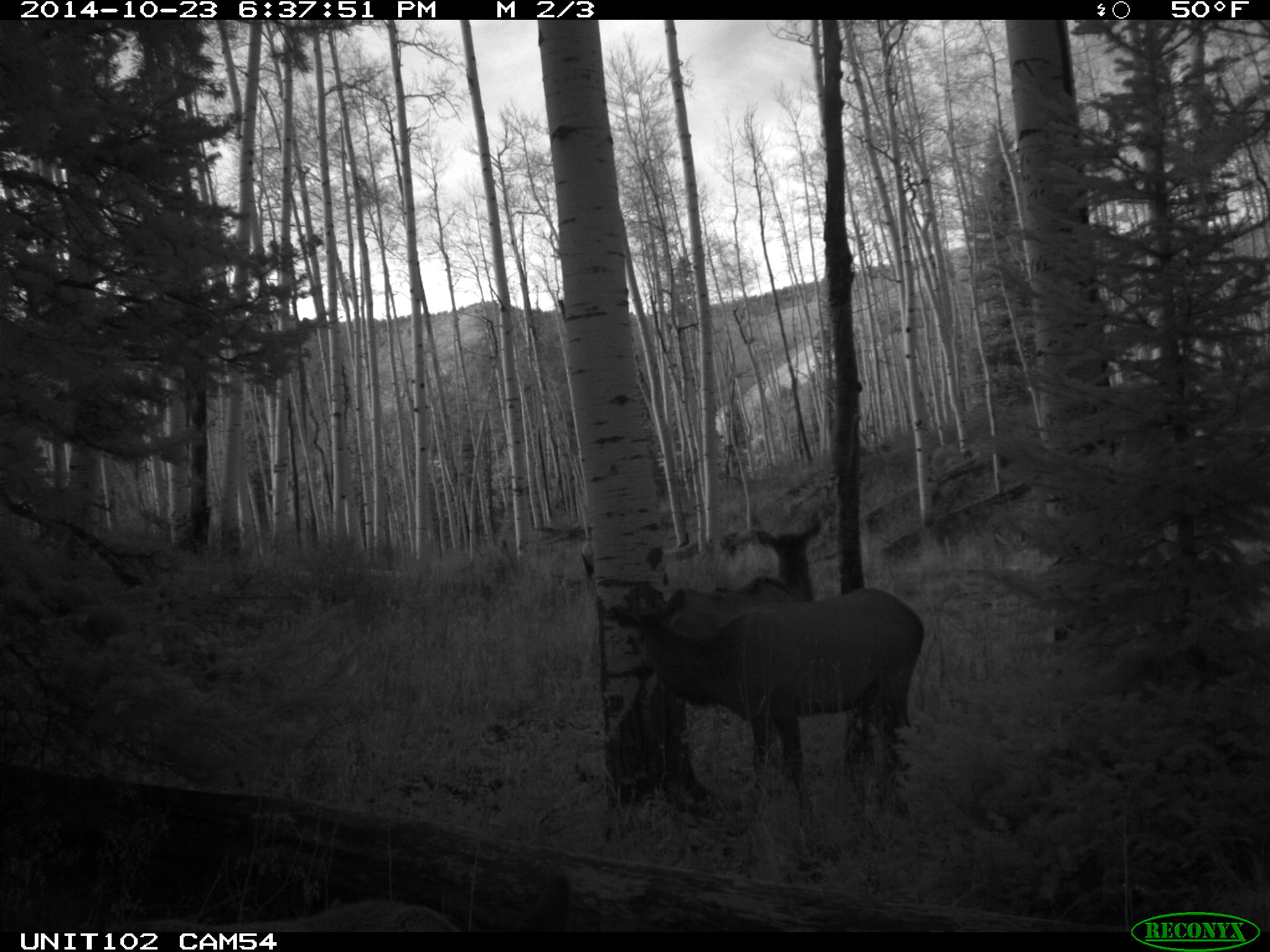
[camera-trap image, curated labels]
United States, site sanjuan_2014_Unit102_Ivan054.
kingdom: Animalia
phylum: Chordata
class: Mammalia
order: Artiodactyla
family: Cervidae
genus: Cervus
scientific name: Cervus elaphus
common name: red deer